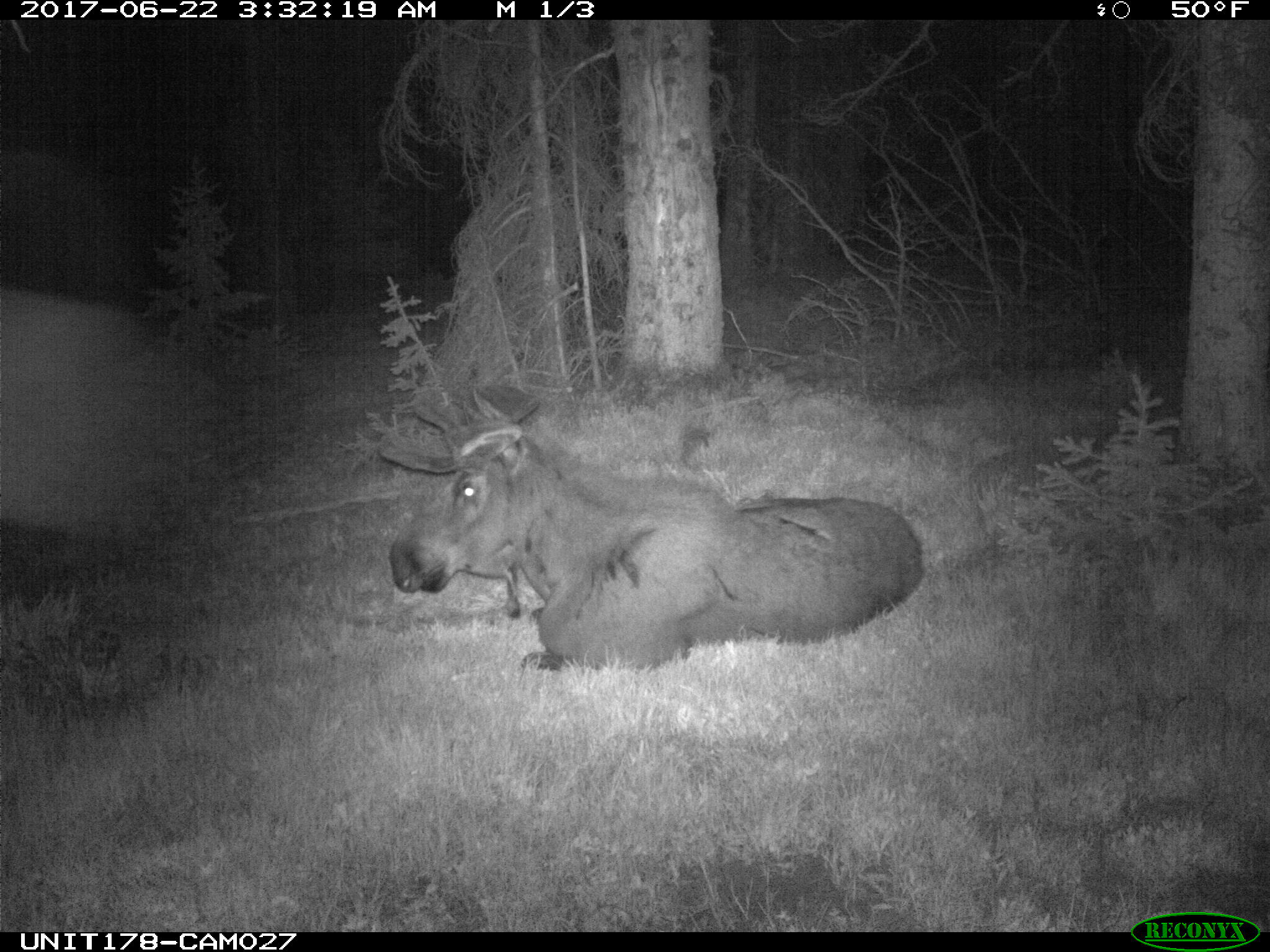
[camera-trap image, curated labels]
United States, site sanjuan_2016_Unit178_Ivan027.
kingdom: Animalia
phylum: Chordata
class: Mammalia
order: Artiodactyla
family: Cervidae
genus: Alces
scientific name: Alces alces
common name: moose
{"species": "Alces alces (moose)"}